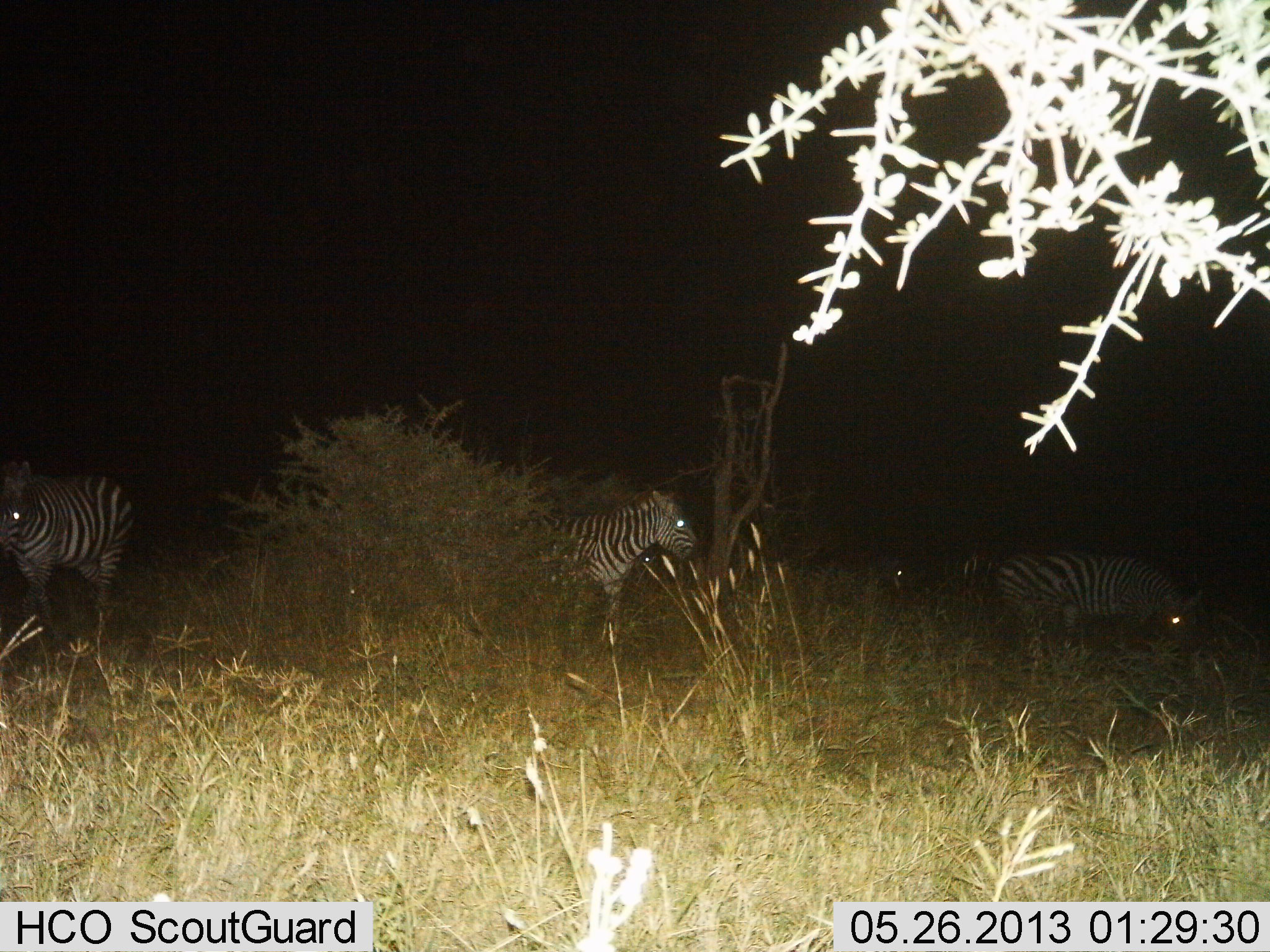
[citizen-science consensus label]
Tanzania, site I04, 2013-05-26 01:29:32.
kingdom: Animalia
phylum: Chordata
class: Mammalia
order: Perissodactyla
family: Equidae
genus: Equus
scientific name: Equus quagga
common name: plains zebra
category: zebra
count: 4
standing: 76%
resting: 0%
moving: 29%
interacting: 0%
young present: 0%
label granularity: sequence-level